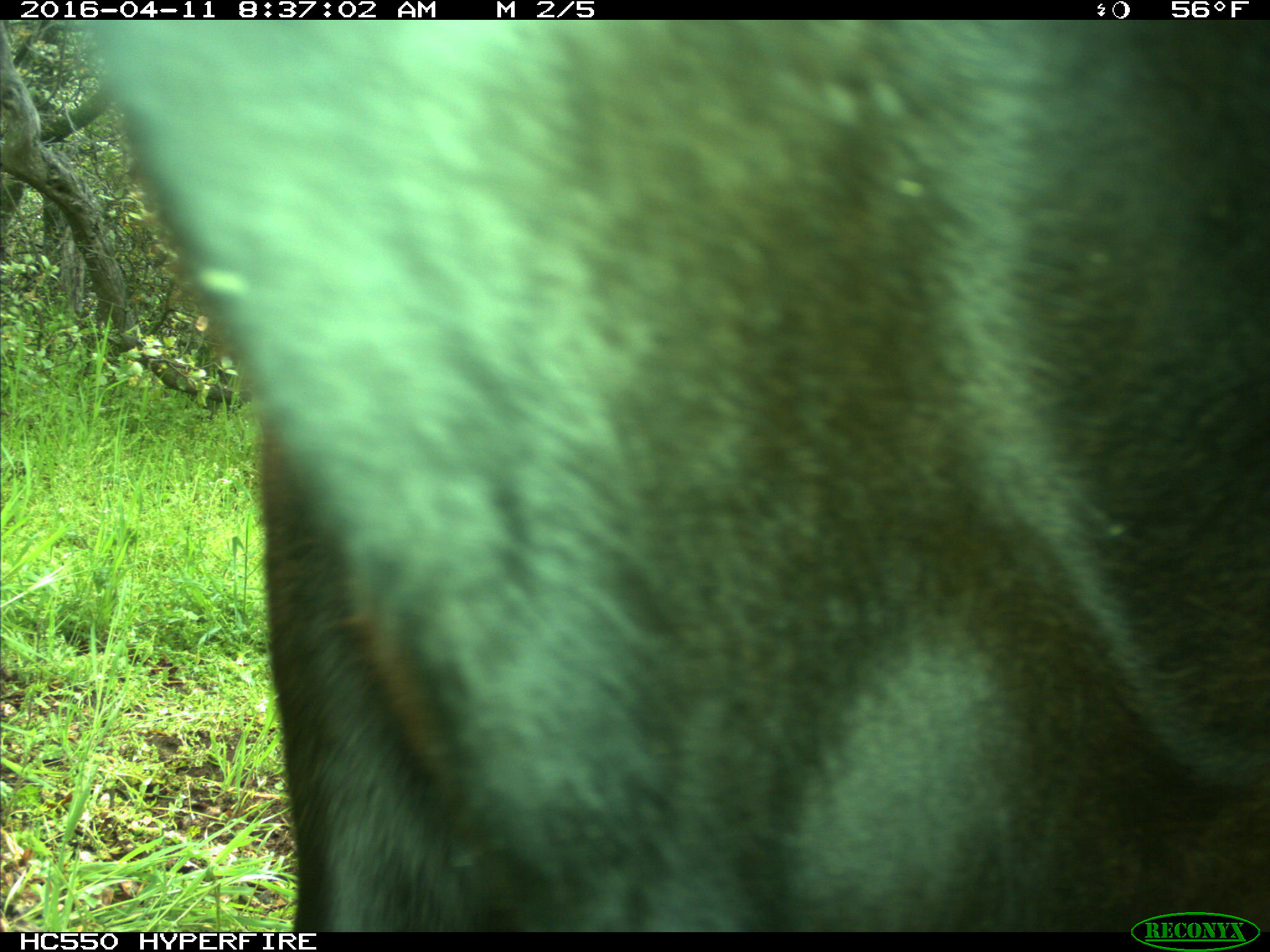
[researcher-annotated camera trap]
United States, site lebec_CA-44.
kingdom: Animalia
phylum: Chordata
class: Mammalia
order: Artiodactyla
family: Bovidae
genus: Bos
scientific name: Bos taurus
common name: domestic cow